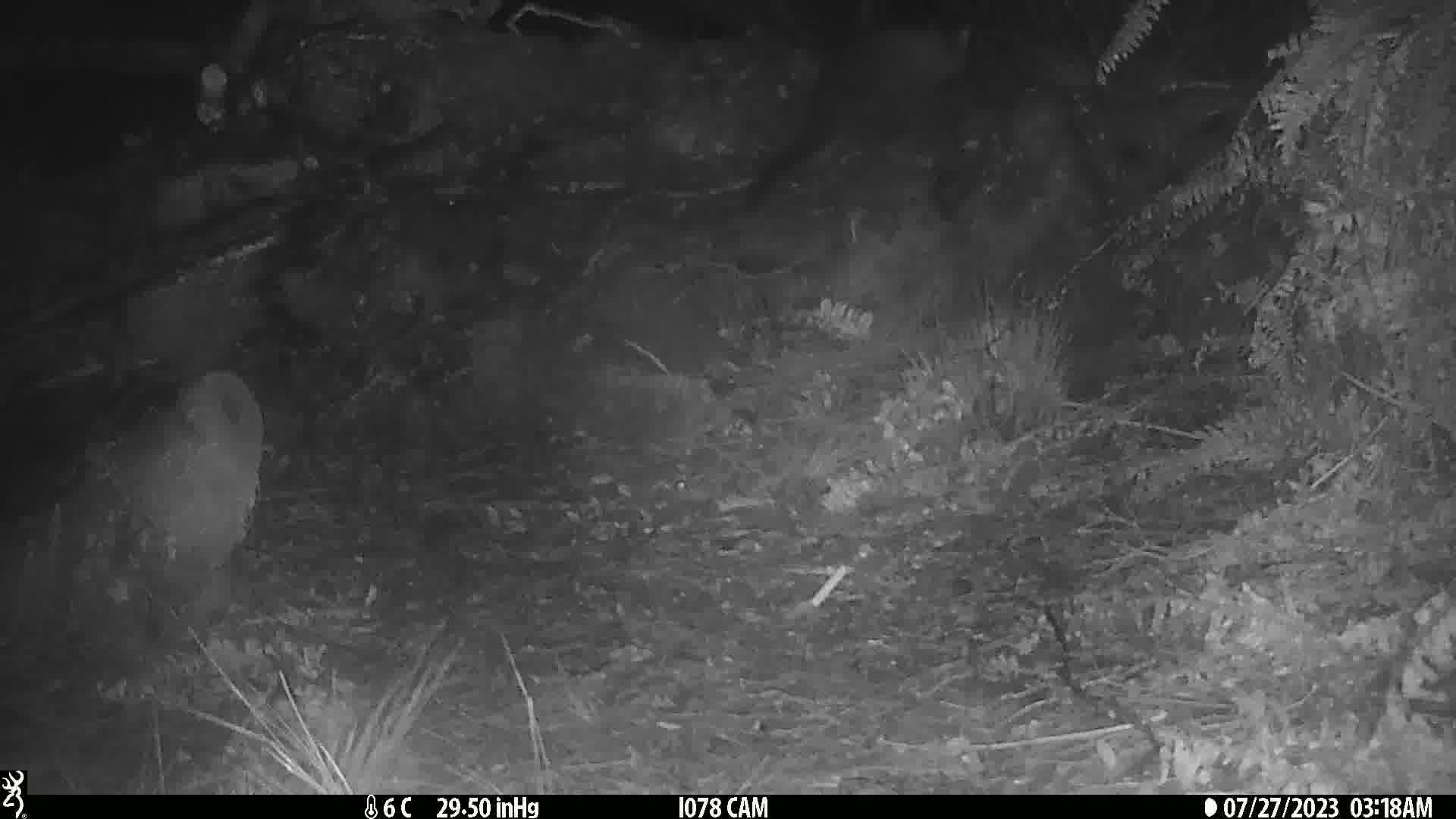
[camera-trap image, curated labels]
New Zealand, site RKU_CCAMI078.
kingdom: Animalia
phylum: Chordata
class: Mammalia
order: Diprotodontia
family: Phalangeridae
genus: Trichosurus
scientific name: Trichosurus vulpecula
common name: common brushtail possum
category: possum